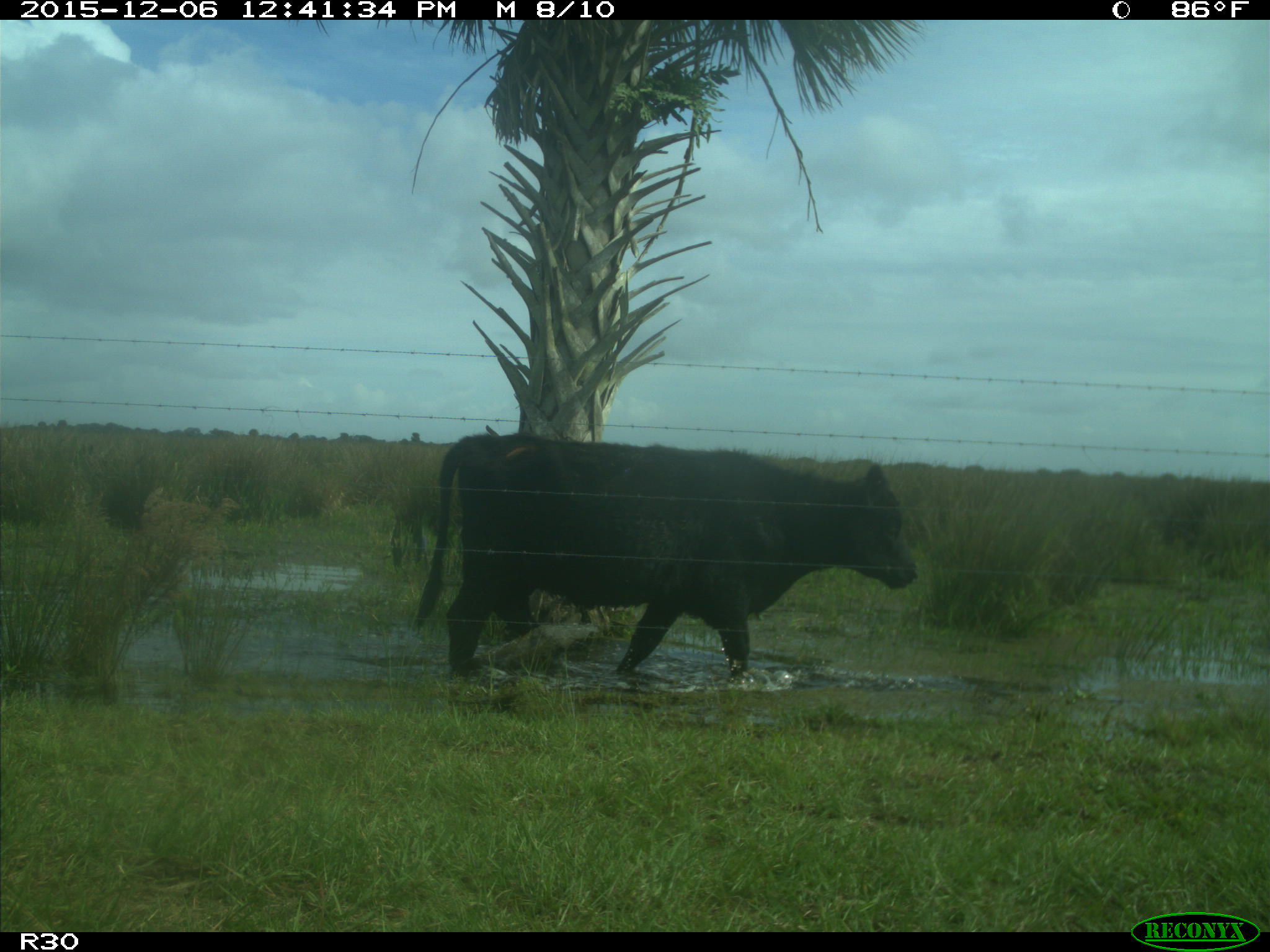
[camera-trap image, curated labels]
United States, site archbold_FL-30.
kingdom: Animalia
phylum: Chordata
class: Mammalia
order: Artiodactyla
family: Bovidae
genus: Bos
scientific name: Bos taurus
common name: domestic cow